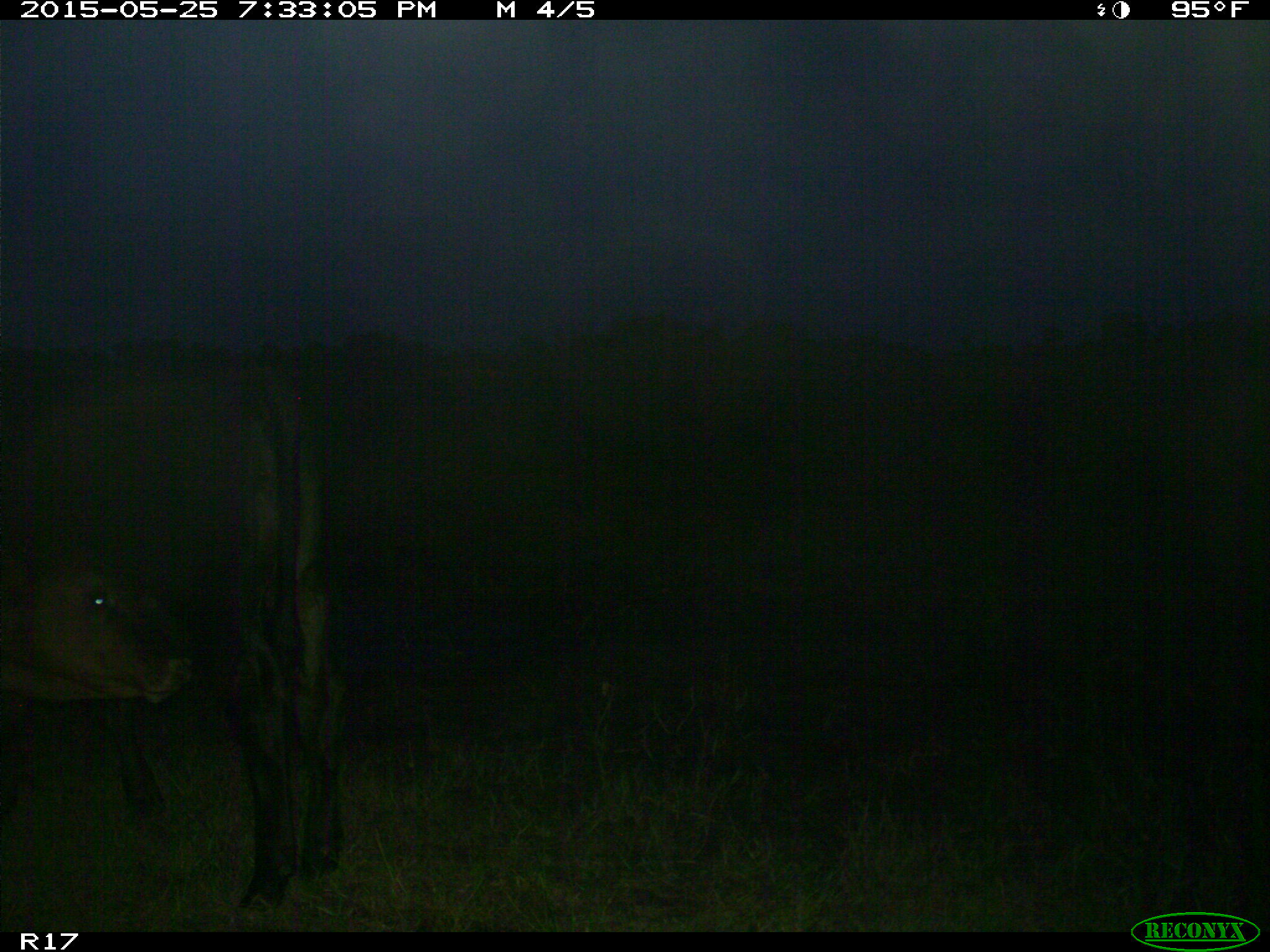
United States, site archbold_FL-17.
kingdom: Animalia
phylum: Chordata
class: Mammalia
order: Artiodactyla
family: Bovidae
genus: Bos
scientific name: Bos taurus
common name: domestic cow